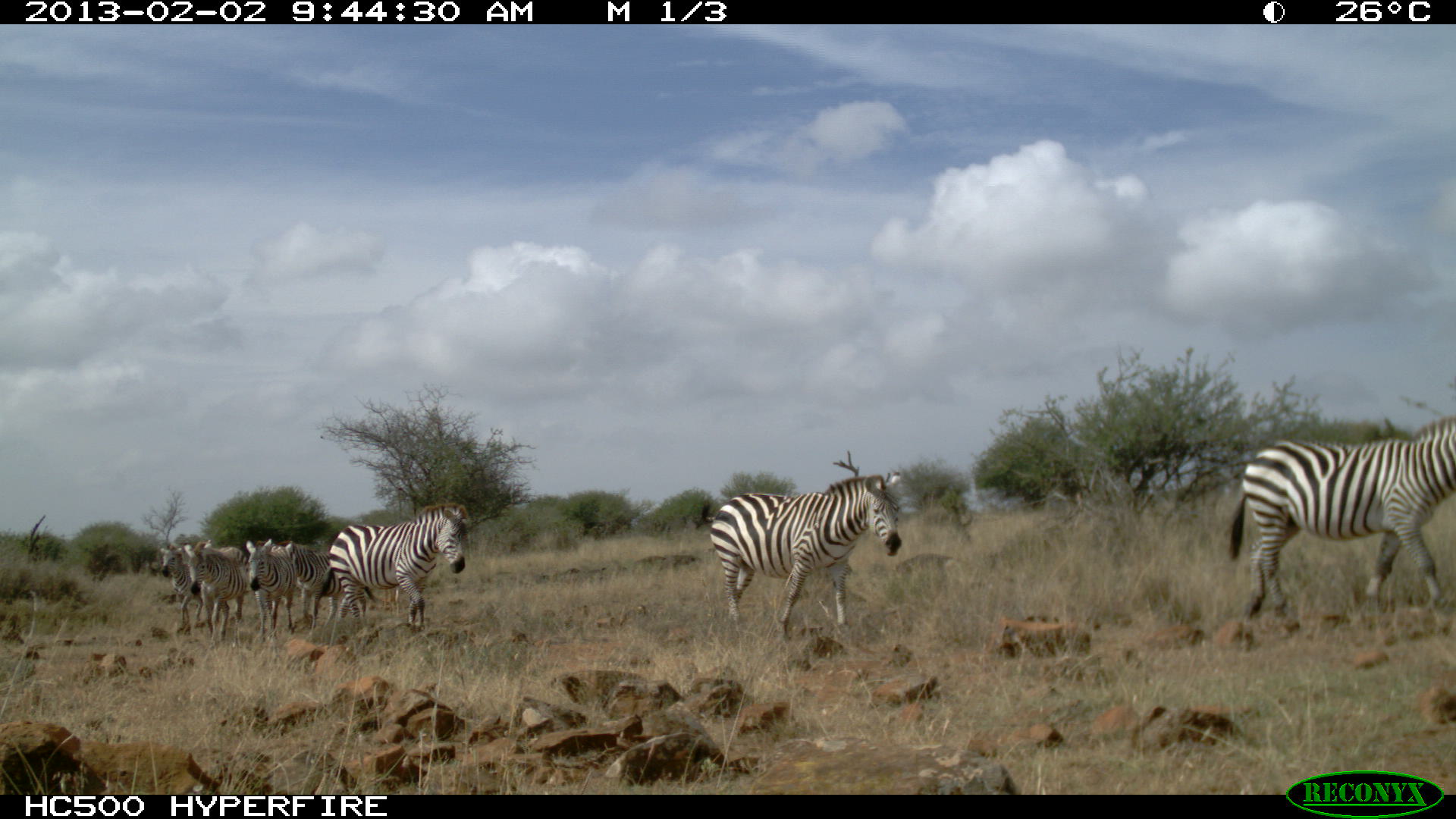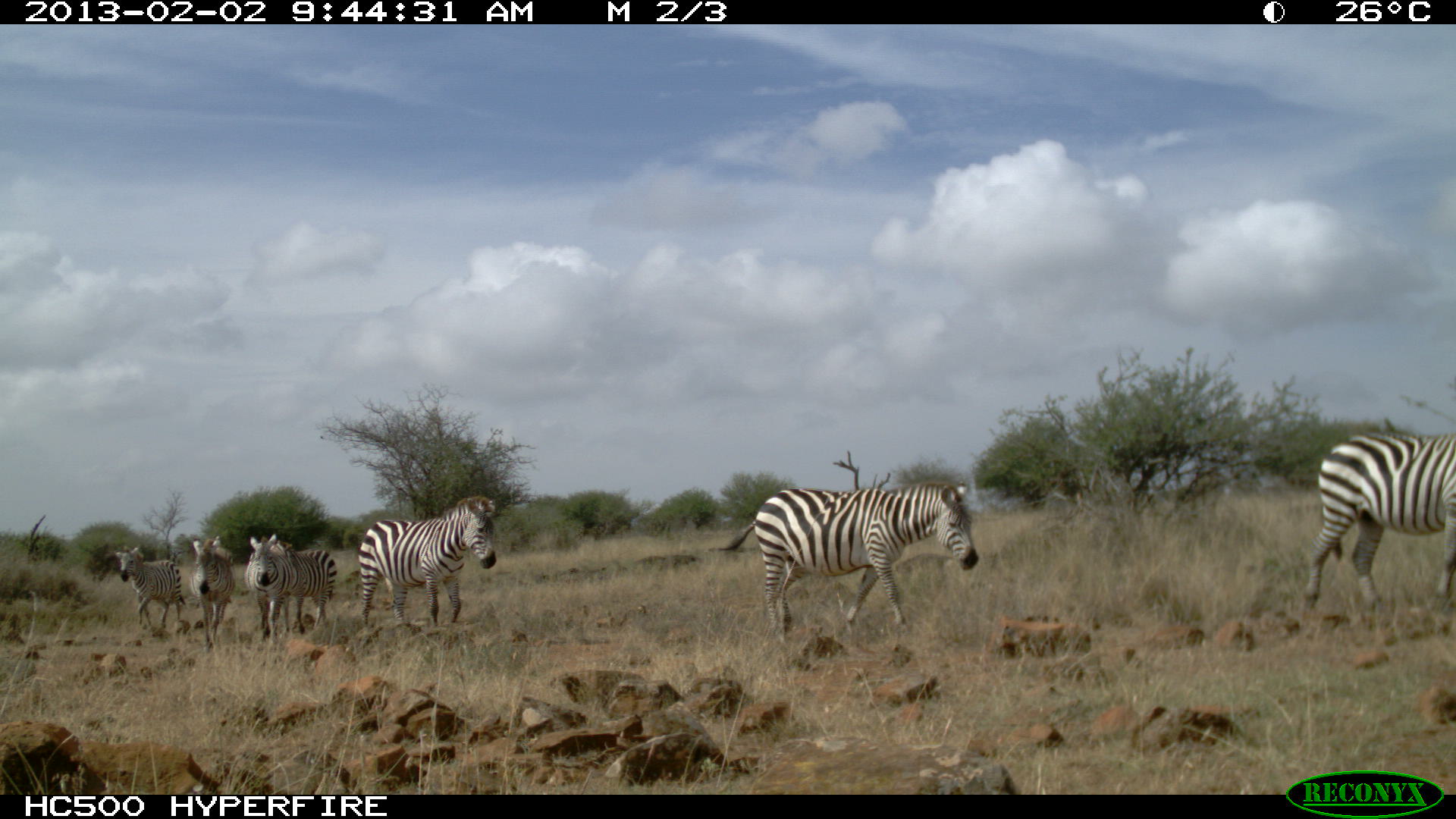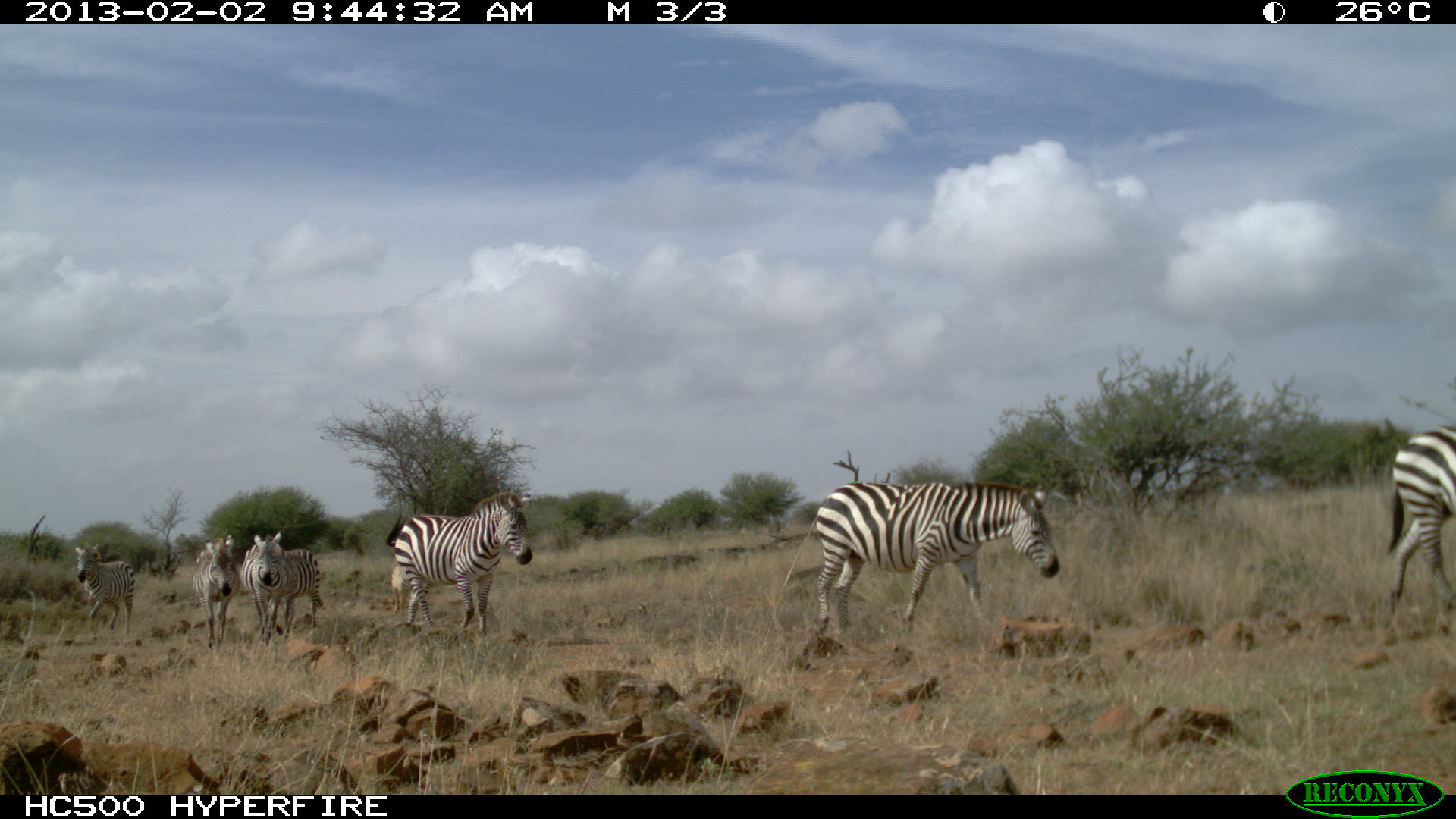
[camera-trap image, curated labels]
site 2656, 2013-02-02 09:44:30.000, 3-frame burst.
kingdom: Animalia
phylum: Chordata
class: Mammalia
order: Perissodactyla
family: Equidae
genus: Equus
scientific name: Equus quagga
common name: plains zebra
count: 6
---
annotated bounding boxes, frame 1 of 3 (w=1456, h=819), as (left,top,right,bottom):
equus quagga: (1228,413,1454,625); (708,472,901,638); (326,502,468,628); (161,543,251,638); (180,539,247,636); (278,541,347,633); (243,538,298,640)